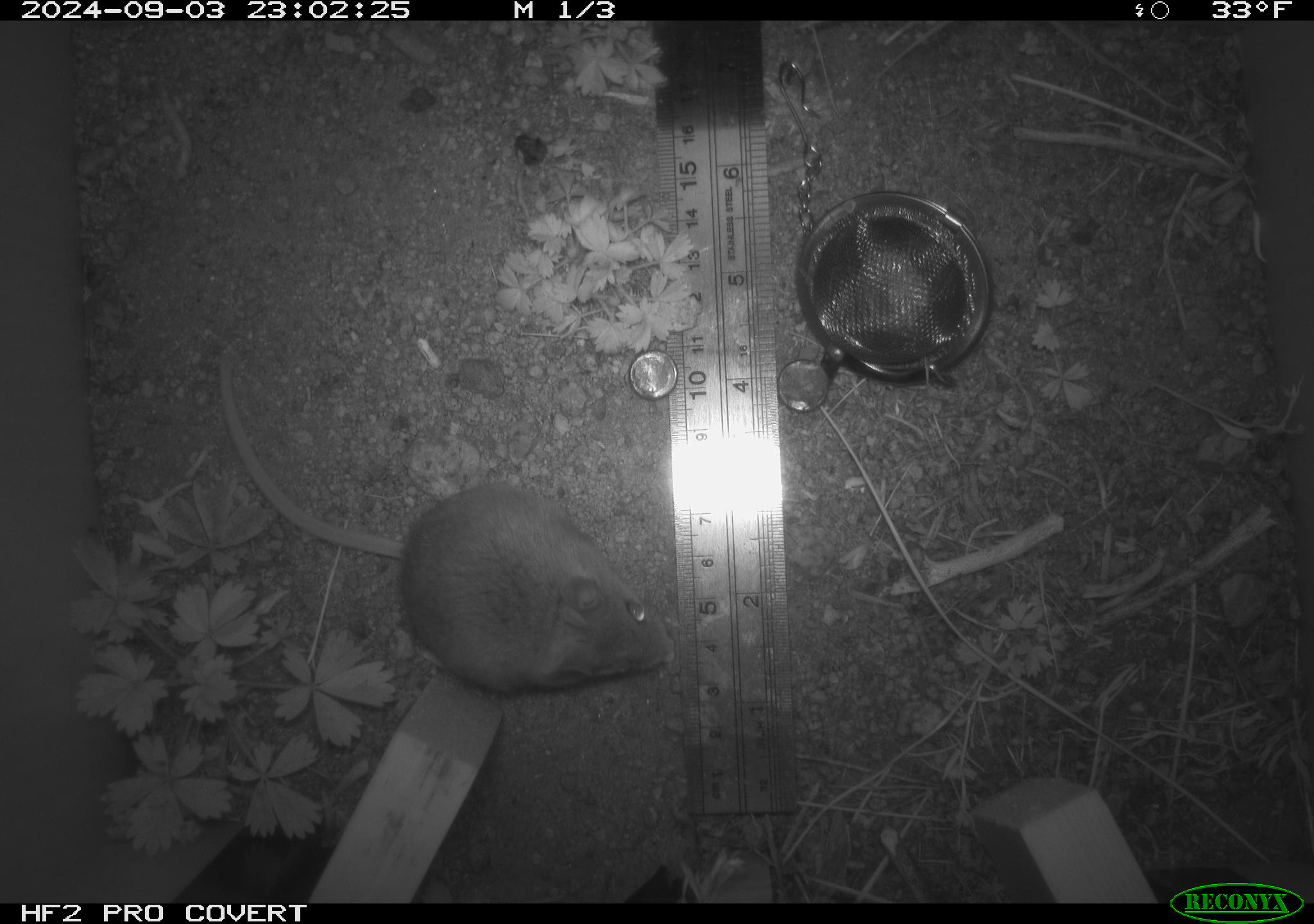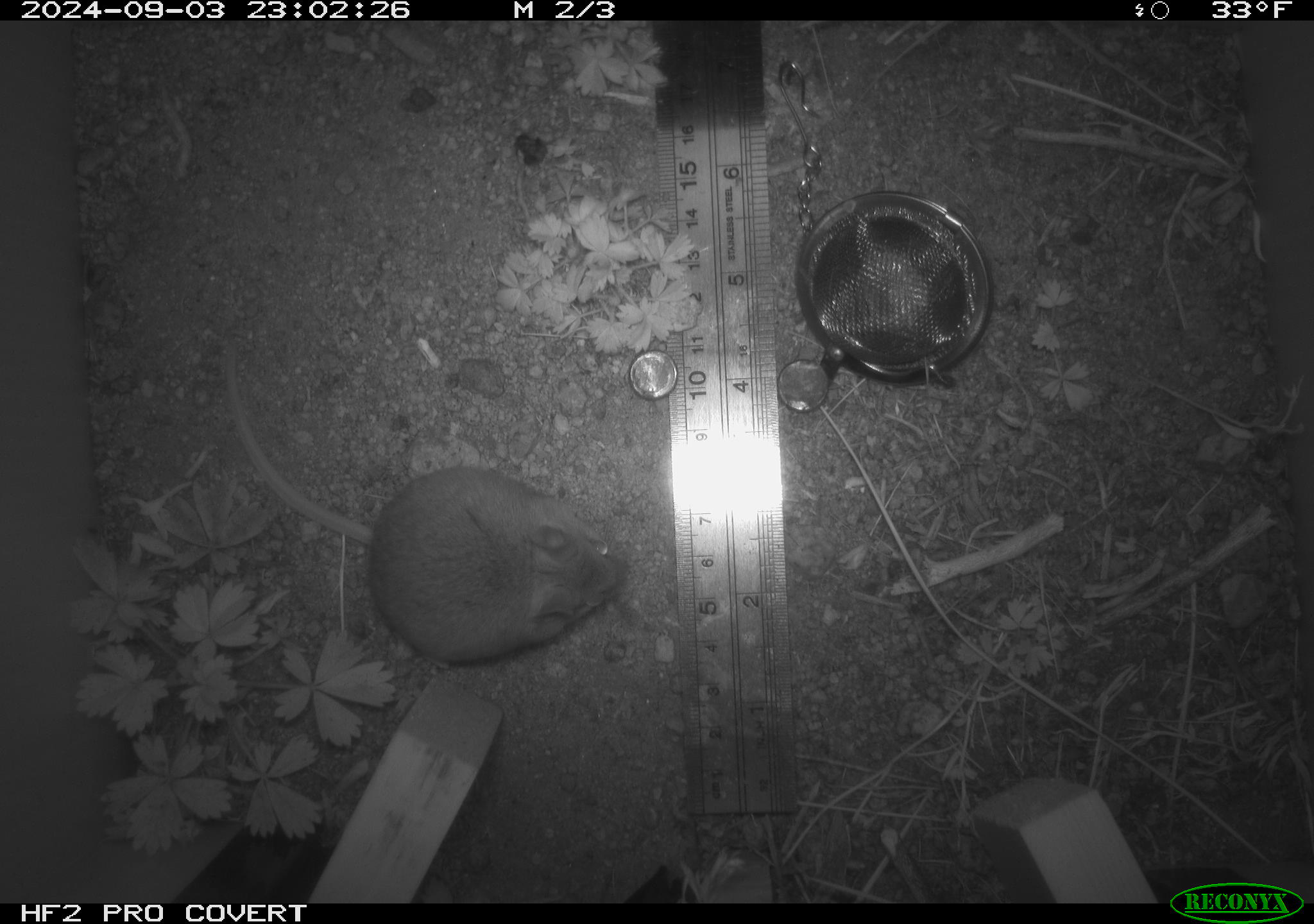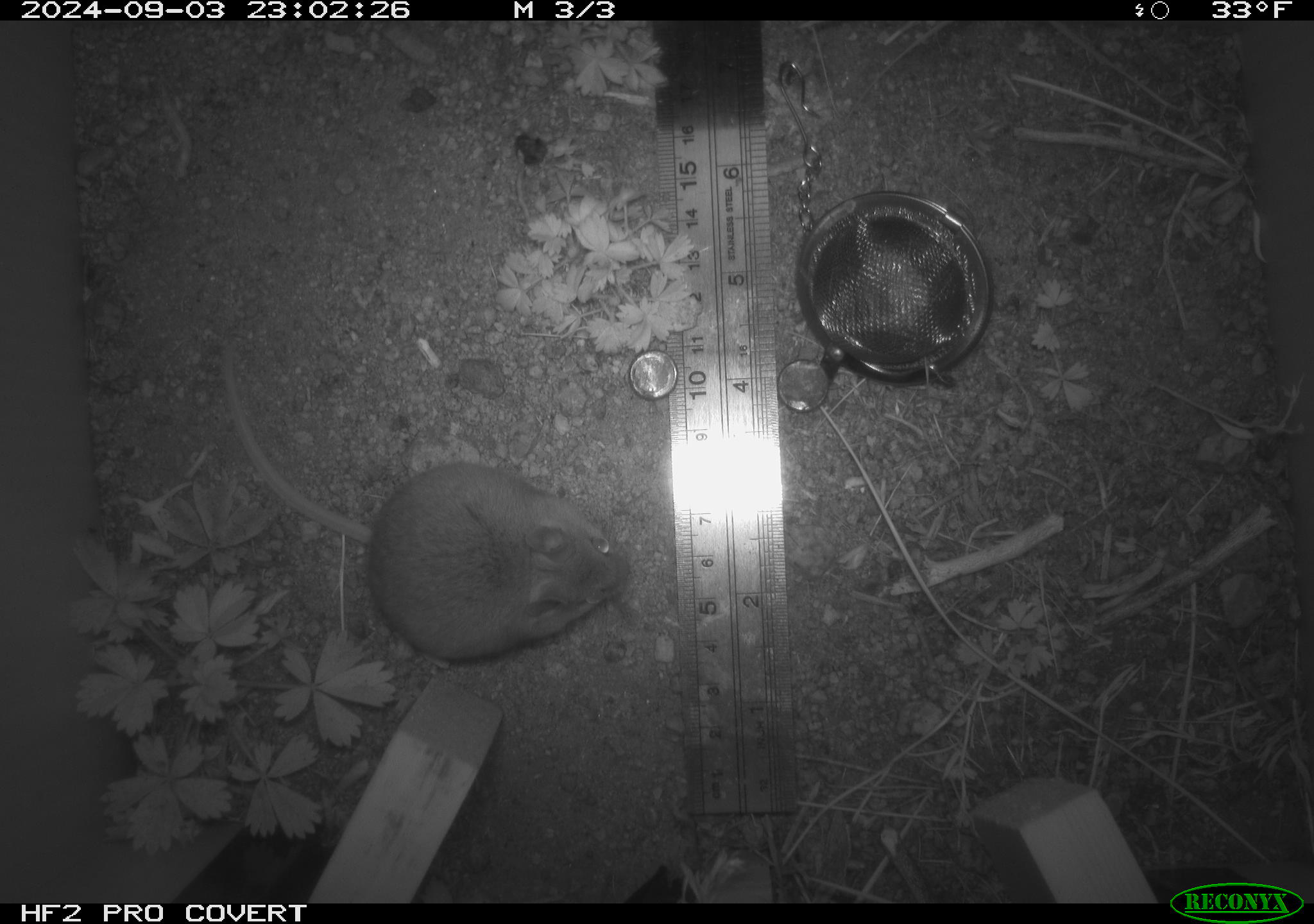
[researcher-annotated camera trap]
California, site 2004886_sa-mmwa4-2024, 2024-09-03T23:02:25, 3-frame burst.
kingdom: Animalia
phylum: Chordata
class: Mammalia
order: Rodentia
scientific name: Rodentia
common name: mouse species